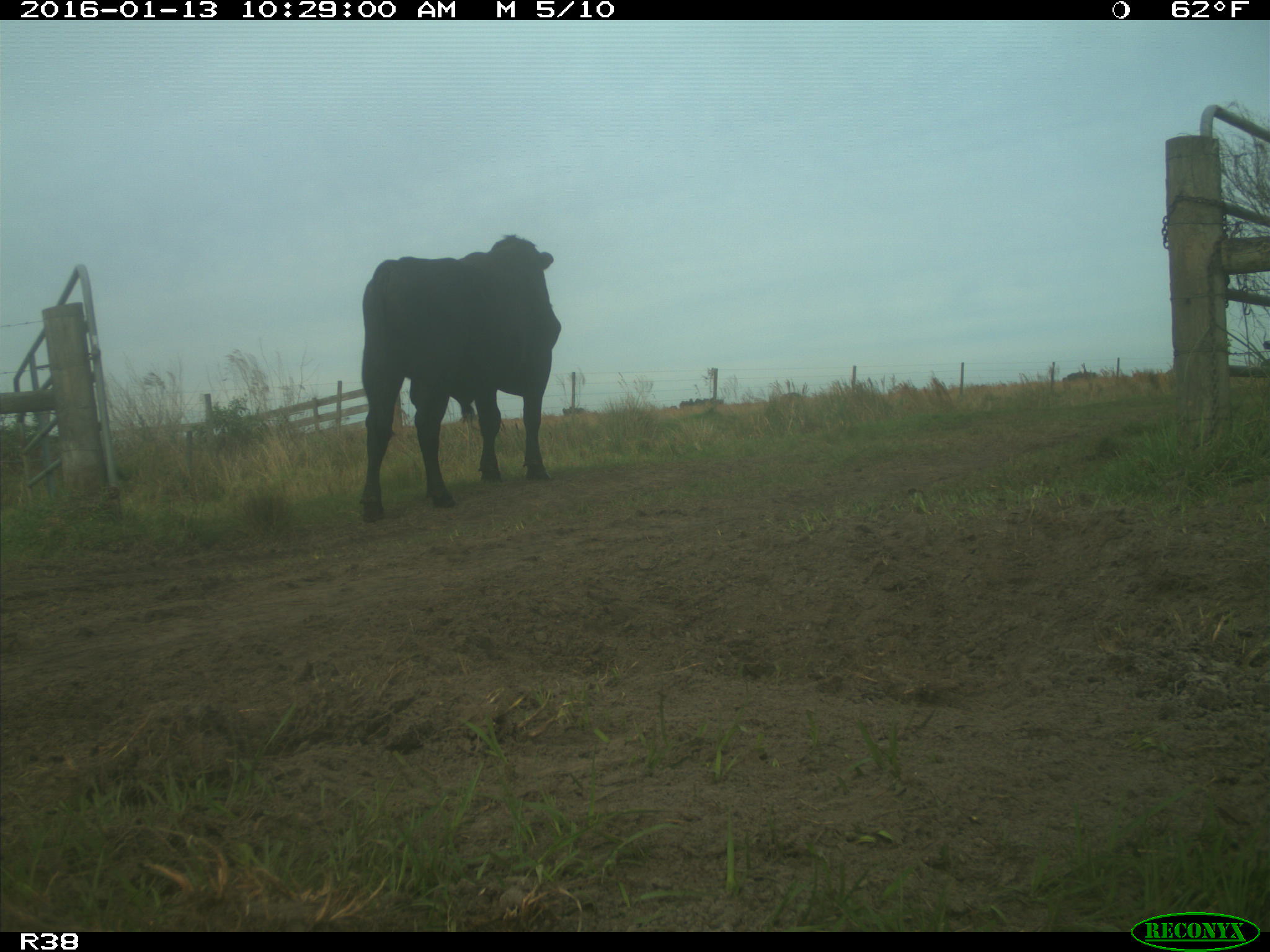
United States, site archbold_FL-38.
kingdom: Animalia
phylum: Chordata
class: Mammalia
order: Artiodactyla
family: Bovidae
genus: Bos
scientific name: Bos taurus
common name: domestic cow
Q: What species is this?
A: Bos taurus (domestic cow).